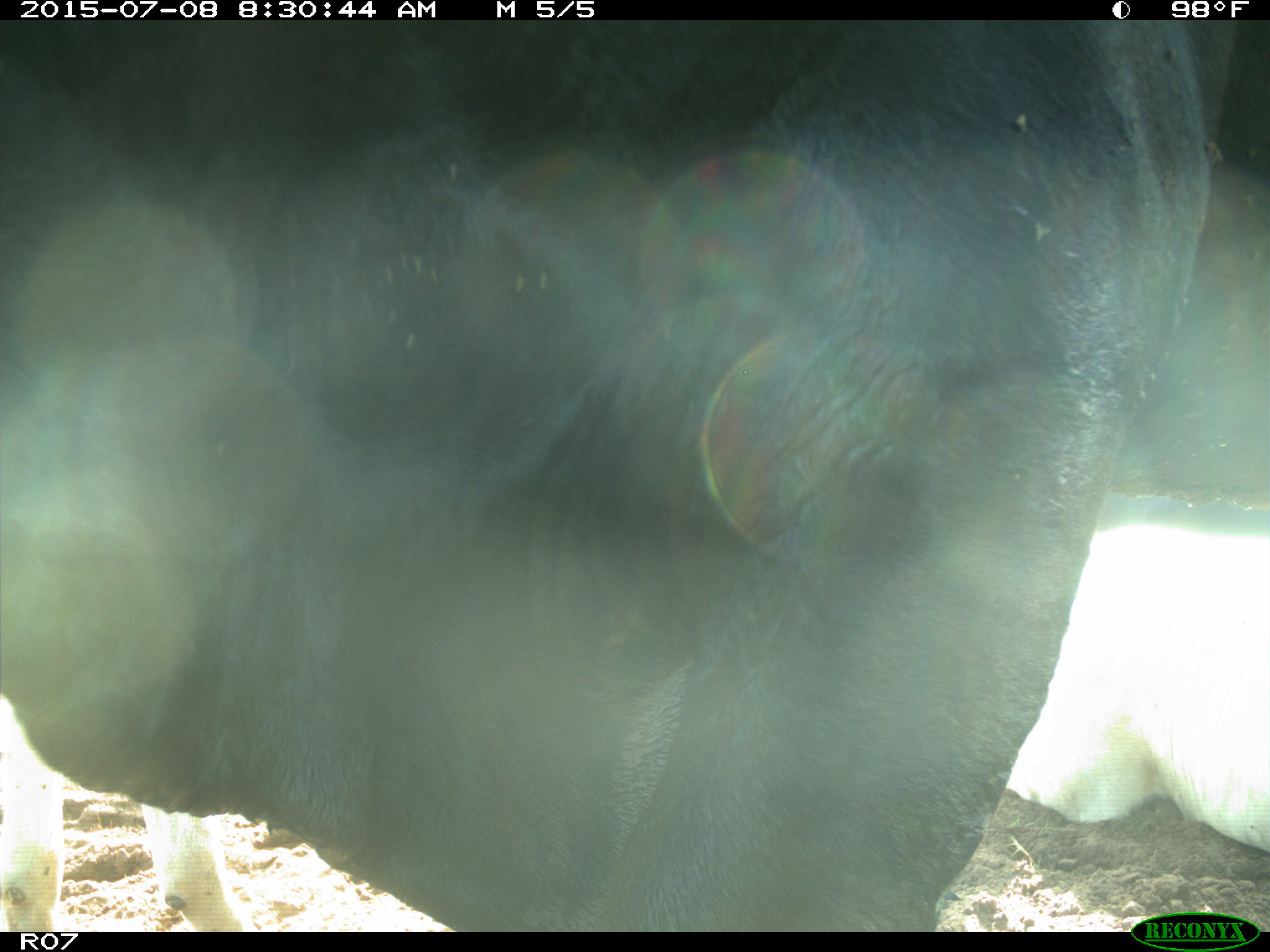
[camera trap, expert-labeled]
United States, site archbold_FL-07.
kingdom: Animalia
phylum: Chordata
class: Mammalia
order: Artiodactyla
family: Bovidae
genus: Bos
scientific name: Bos taurus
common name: domestic cow